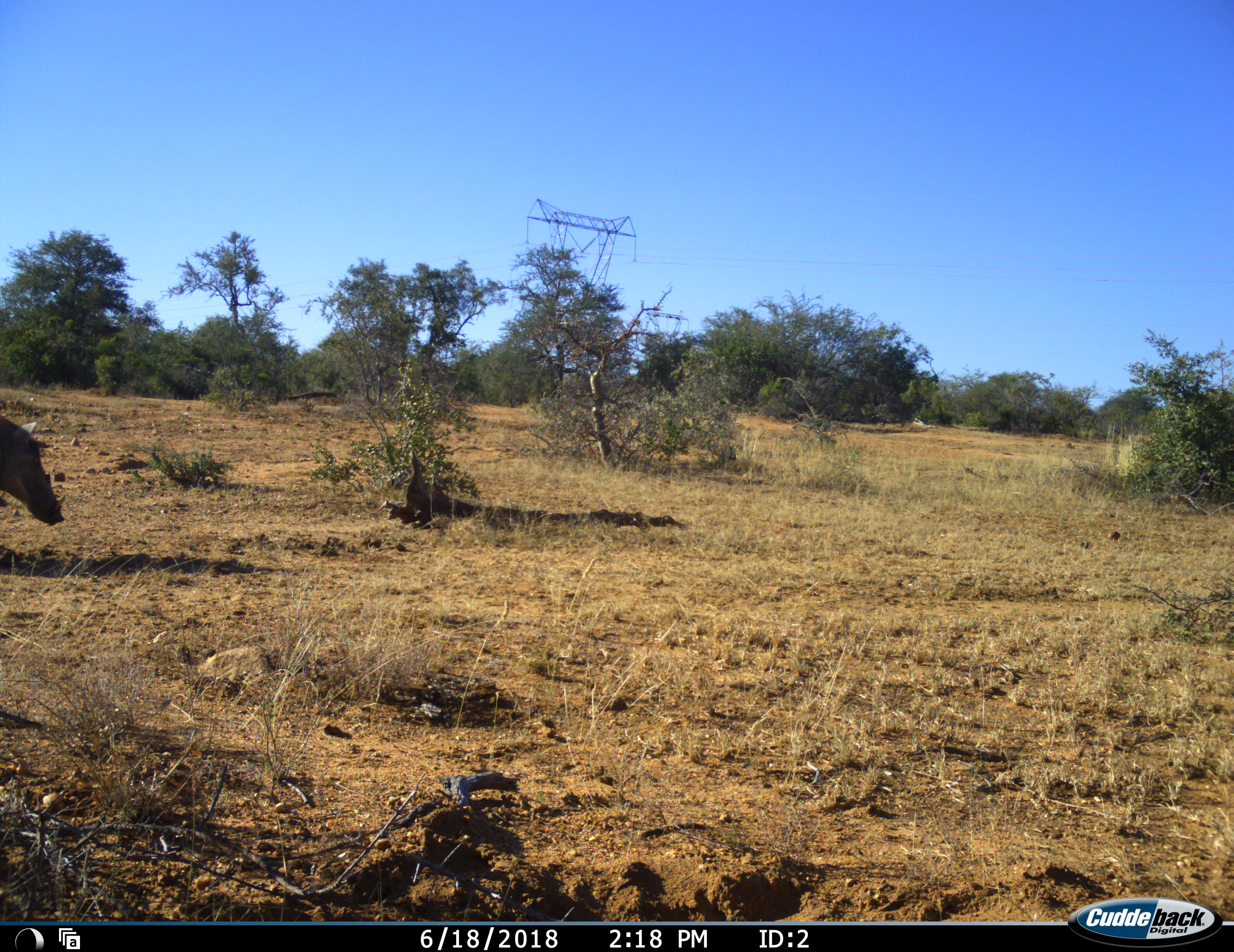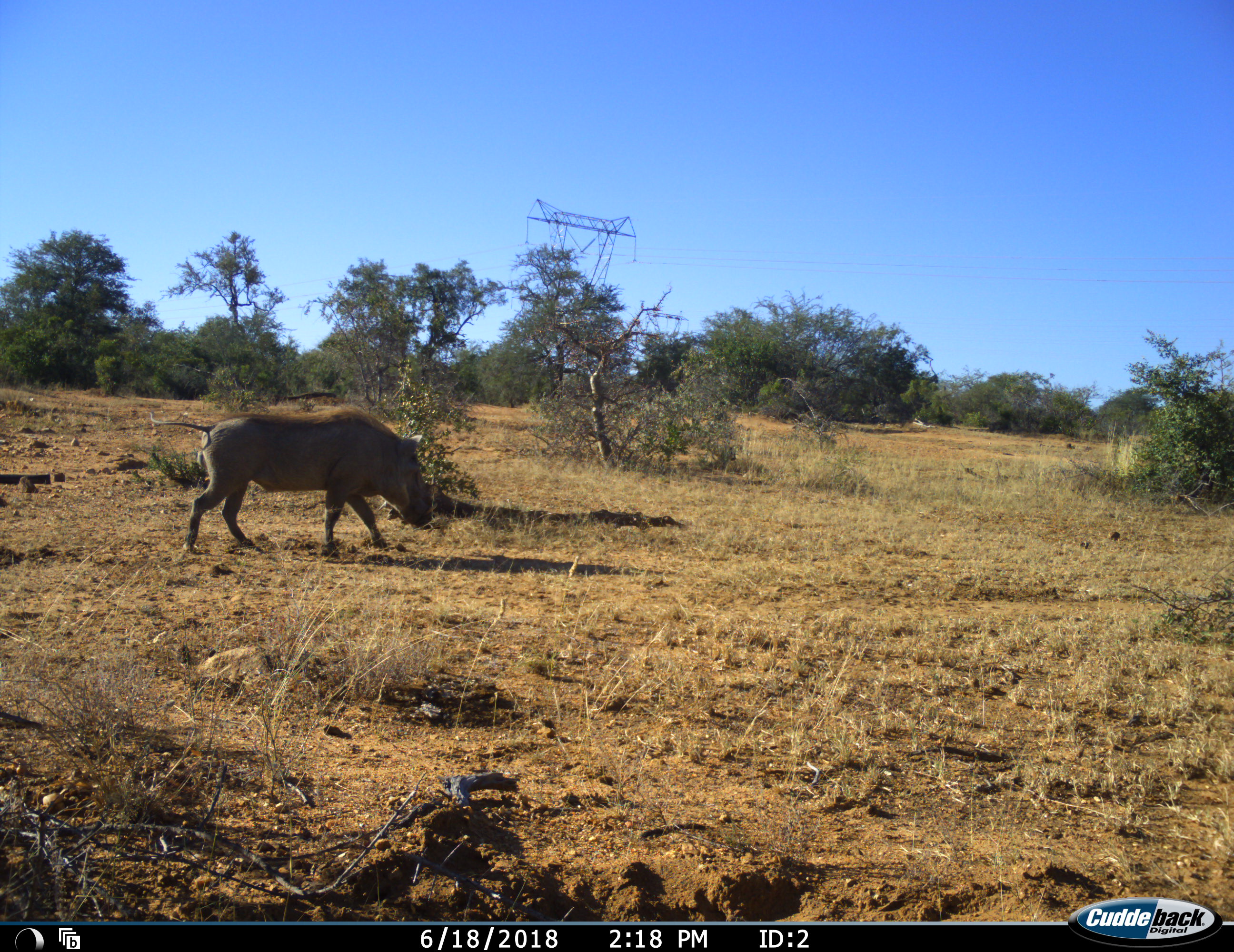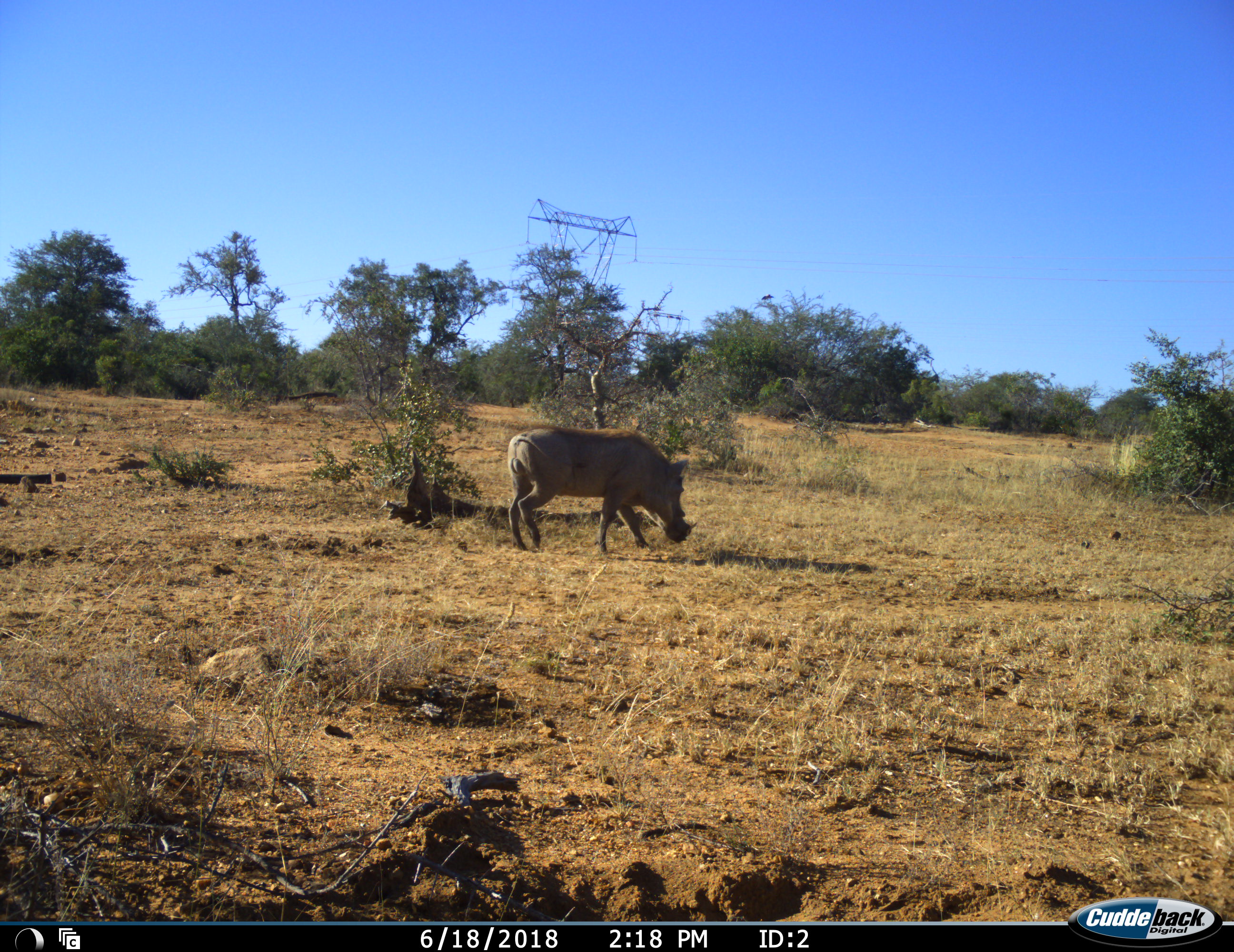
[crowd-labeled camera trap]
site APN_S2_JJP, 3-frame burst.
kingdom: Animalia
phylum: Chordata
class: Mammalia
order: Artiodactyla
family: Suidae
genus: Phacochoerus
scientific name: Phacochoerus africanus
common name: warthog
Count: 1.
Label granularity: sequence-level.